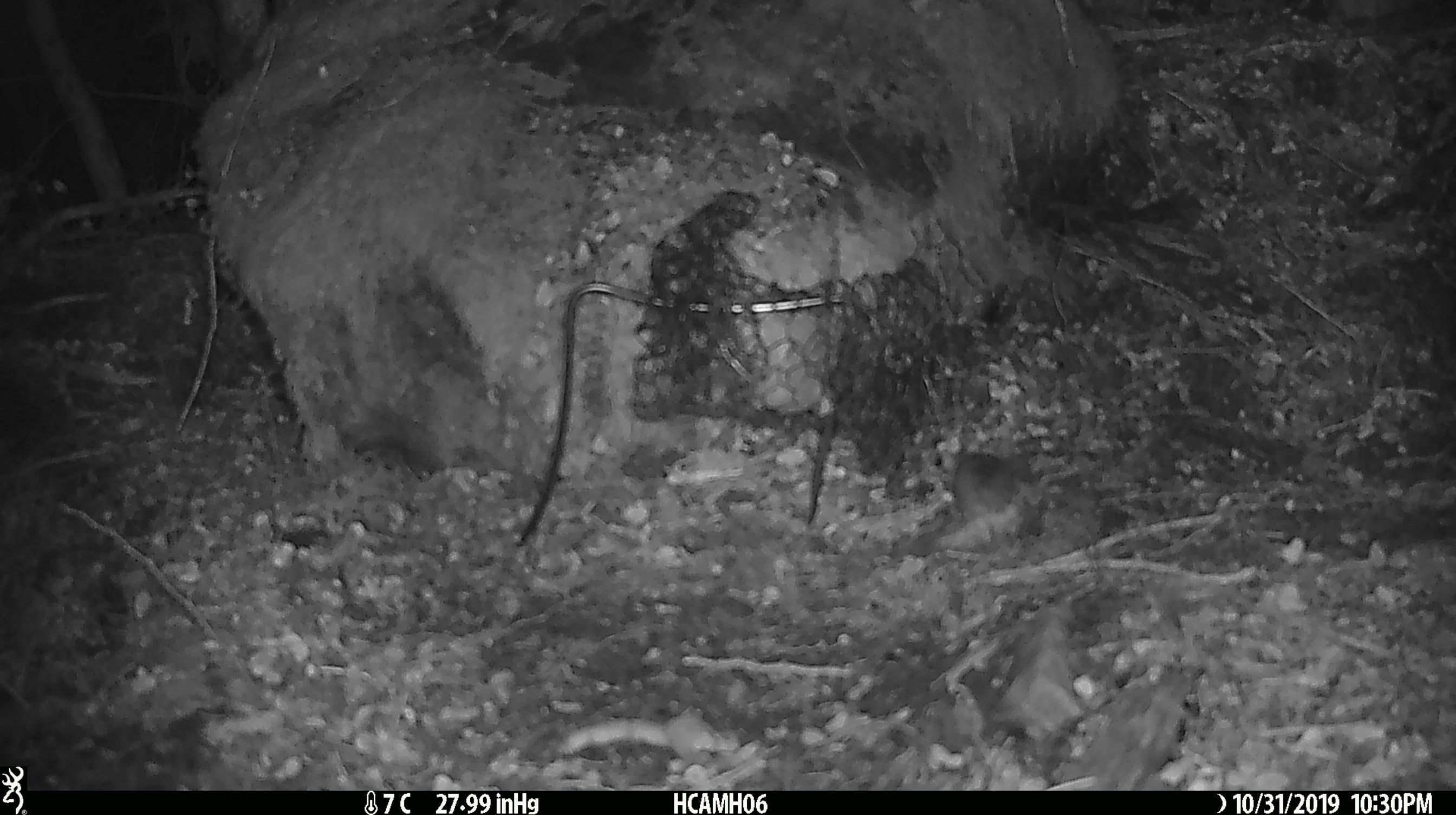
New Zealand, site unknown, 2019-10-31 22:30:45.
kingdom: Animalia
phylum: Chordata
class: Mammalia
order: Rodentia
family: Muridae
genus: Mus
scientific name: Mus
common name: mouse